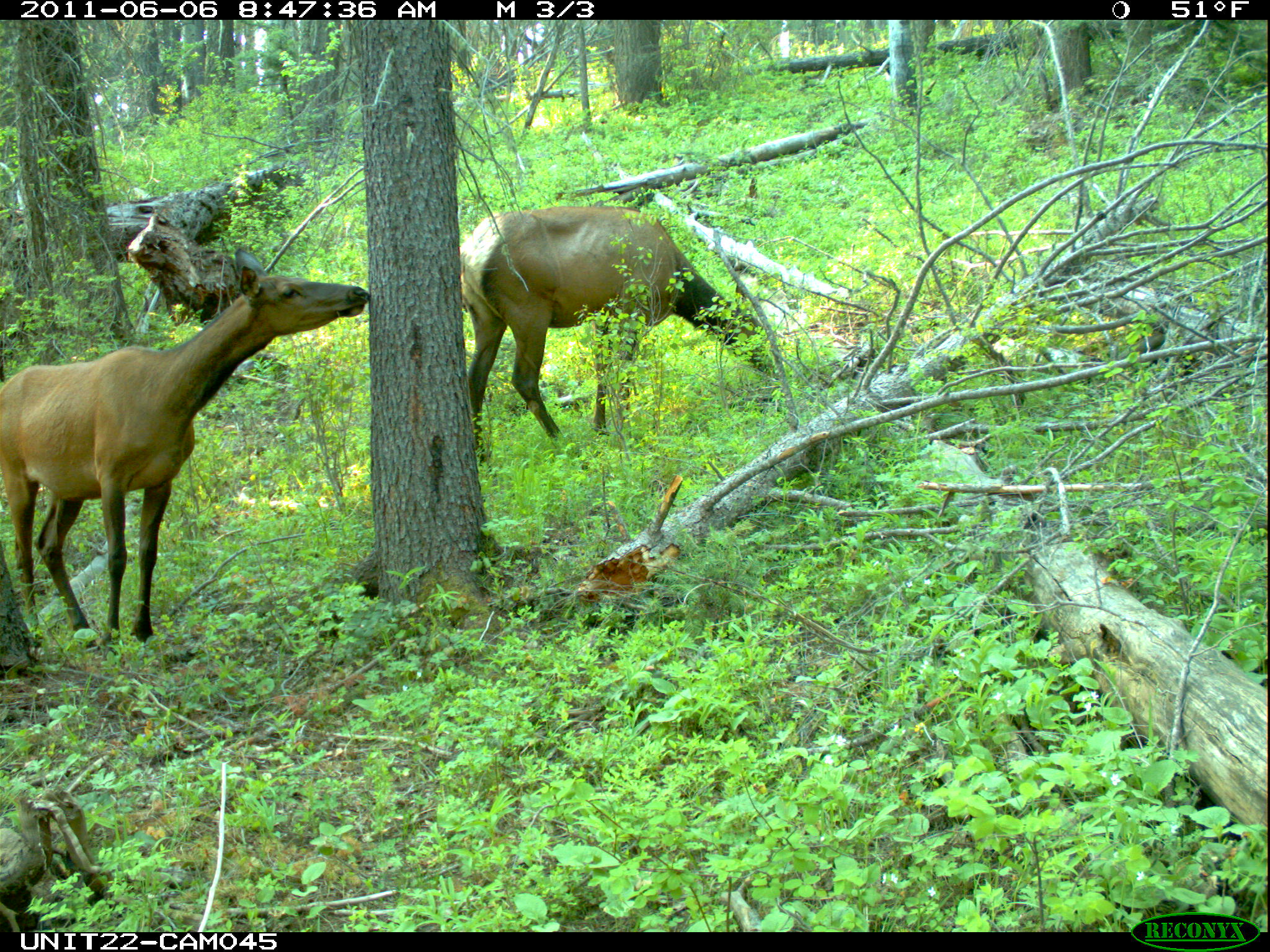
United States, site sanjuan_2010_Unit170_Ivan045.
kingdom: Animalia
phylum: Chordata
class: Mammalia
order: Artiodactyla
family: Cervidae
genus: Cervus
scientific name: Cervus elaphus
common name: red deer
Cervus elaphus (red deer).